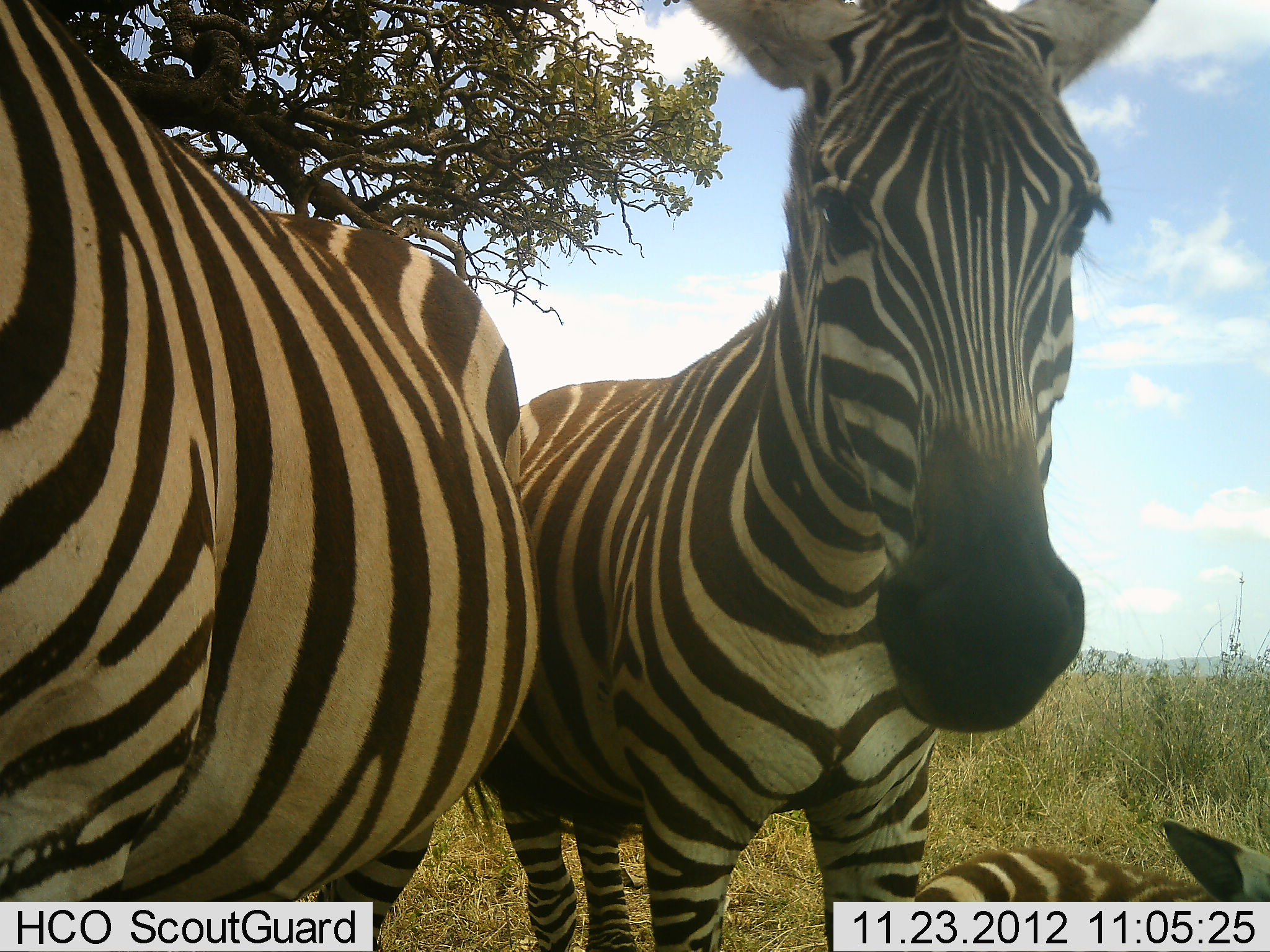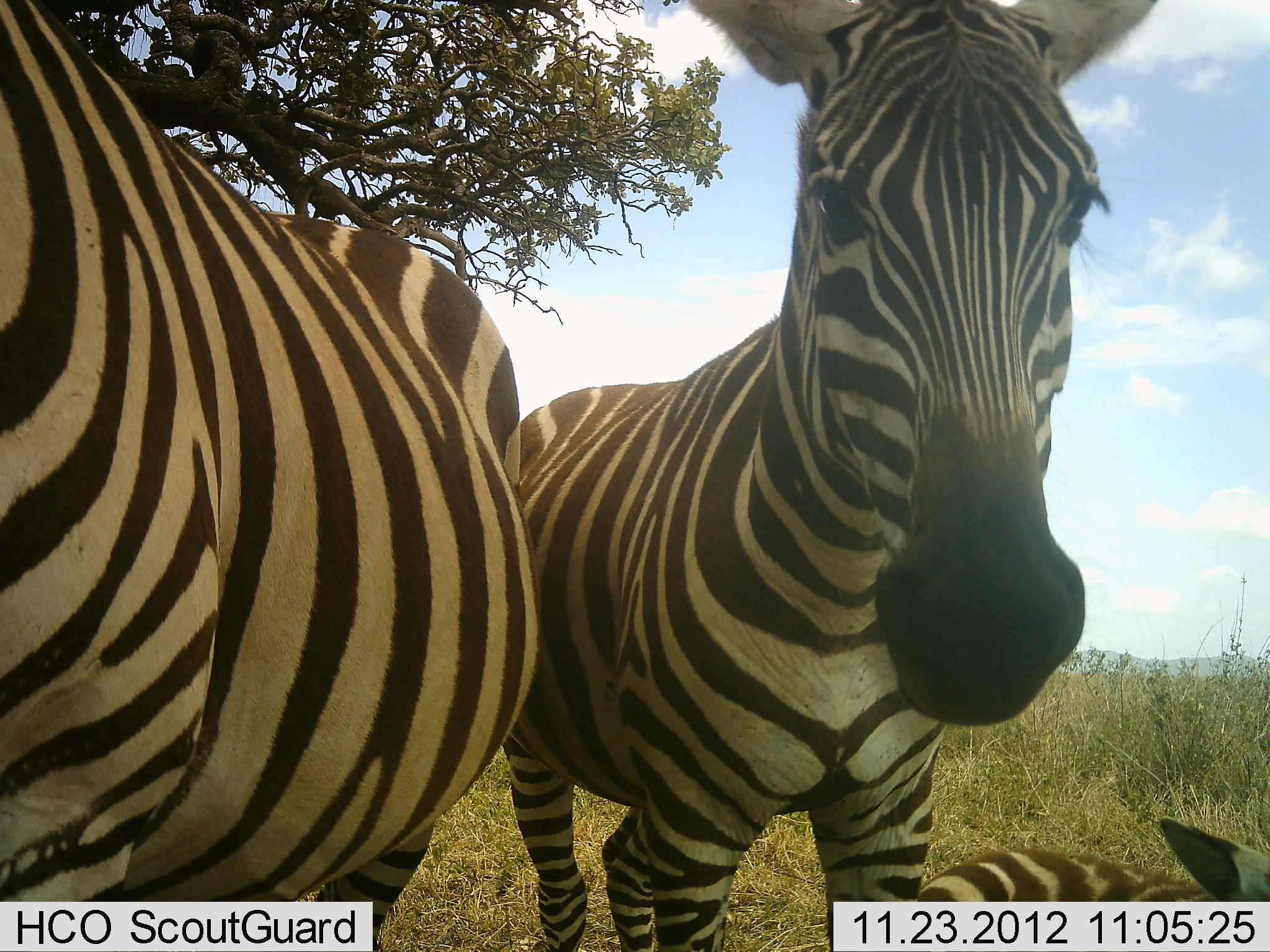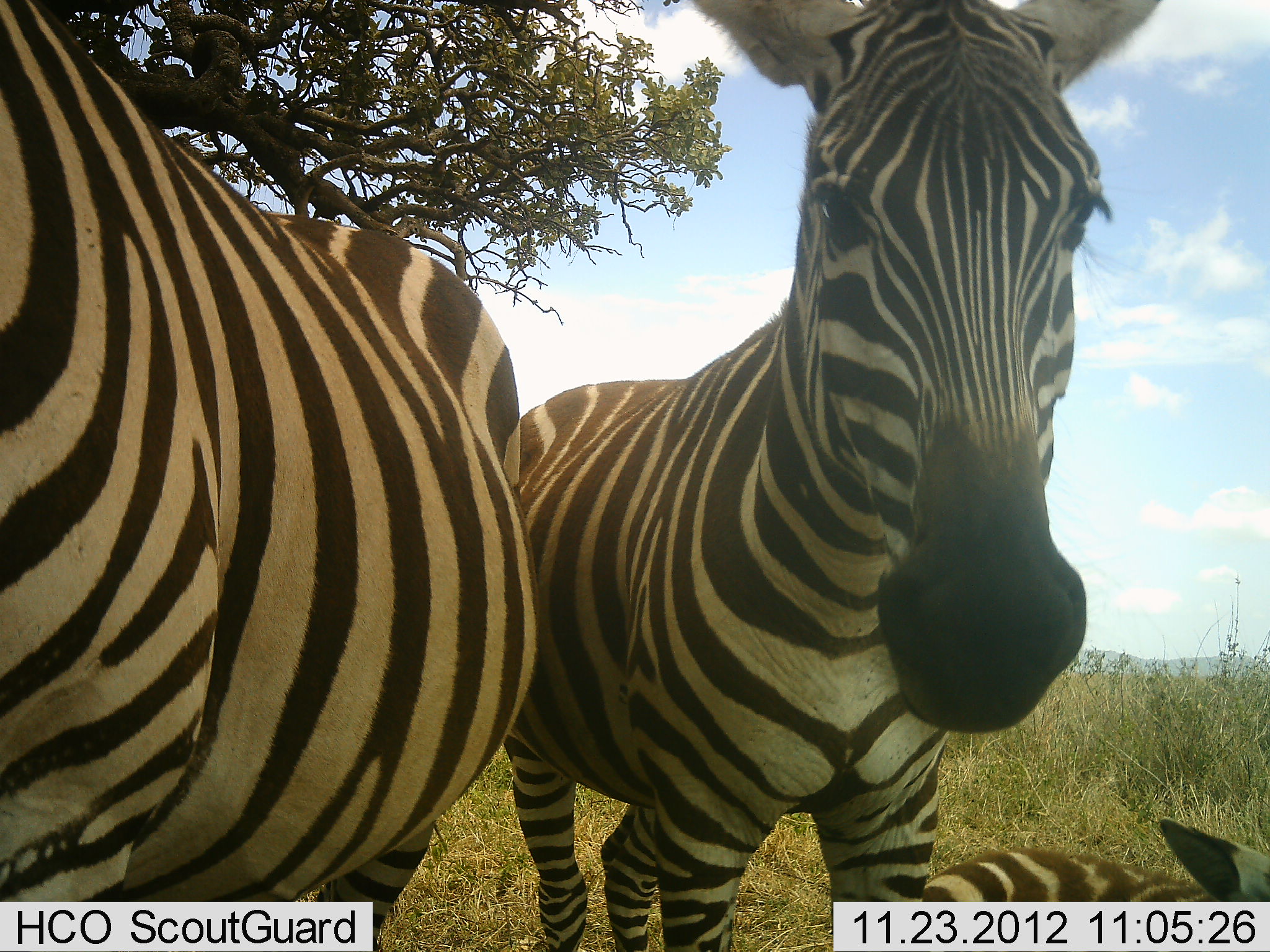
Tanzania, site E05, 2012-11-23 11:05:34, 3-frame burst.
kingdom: Animalia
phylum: Chordata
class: Mammalia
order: Perissodactyla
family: Equidae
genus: Equus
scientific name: Equus quagga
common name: plains zebra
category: zebra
Zebra (plains zebra) (Equus quagga), count 3. Behavior (volunteer vote fractions): standing 100%, resting 70%, moving 10%, interacting 0%. Young present (vote fraction): 10%. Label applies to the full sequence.